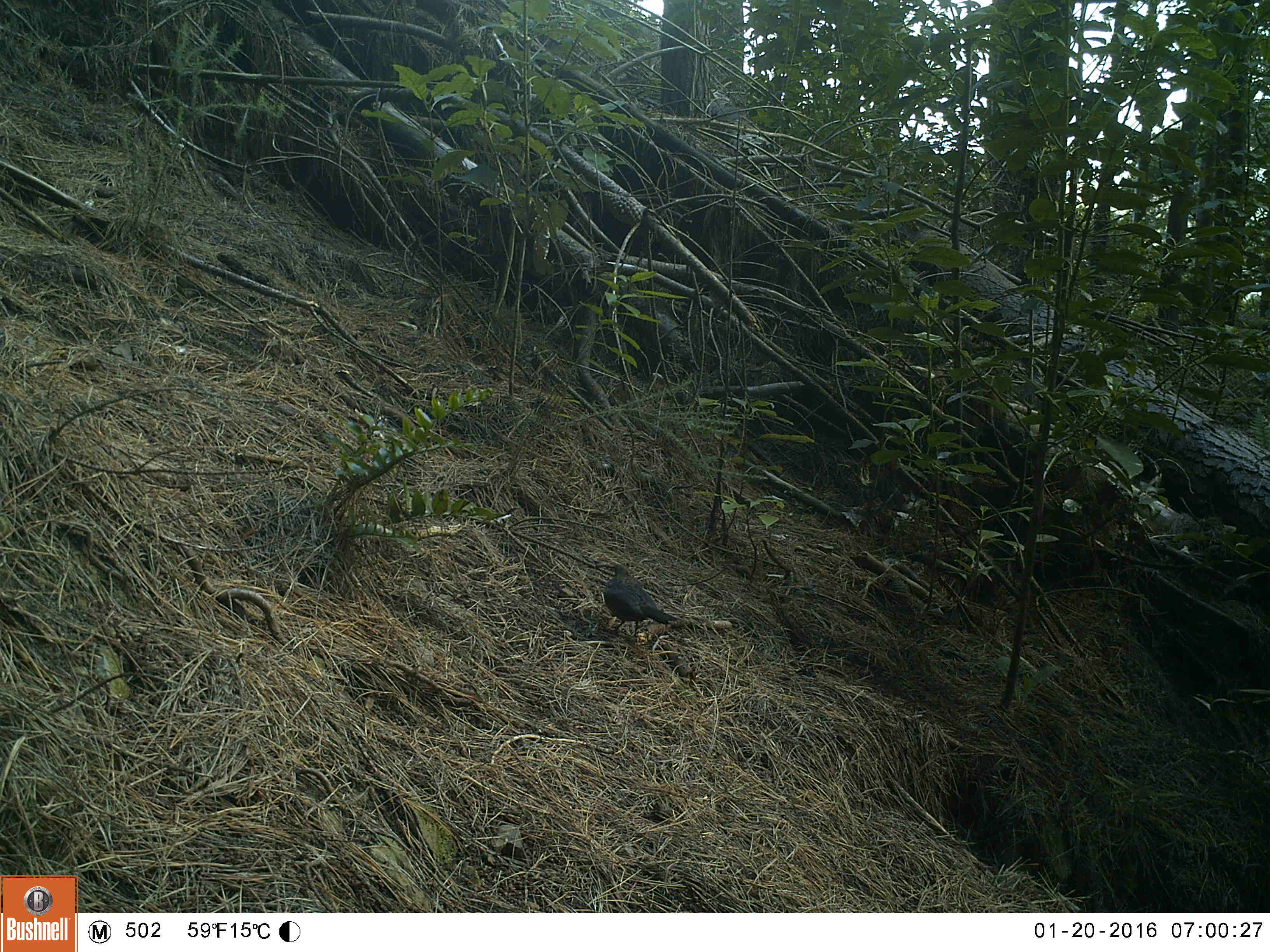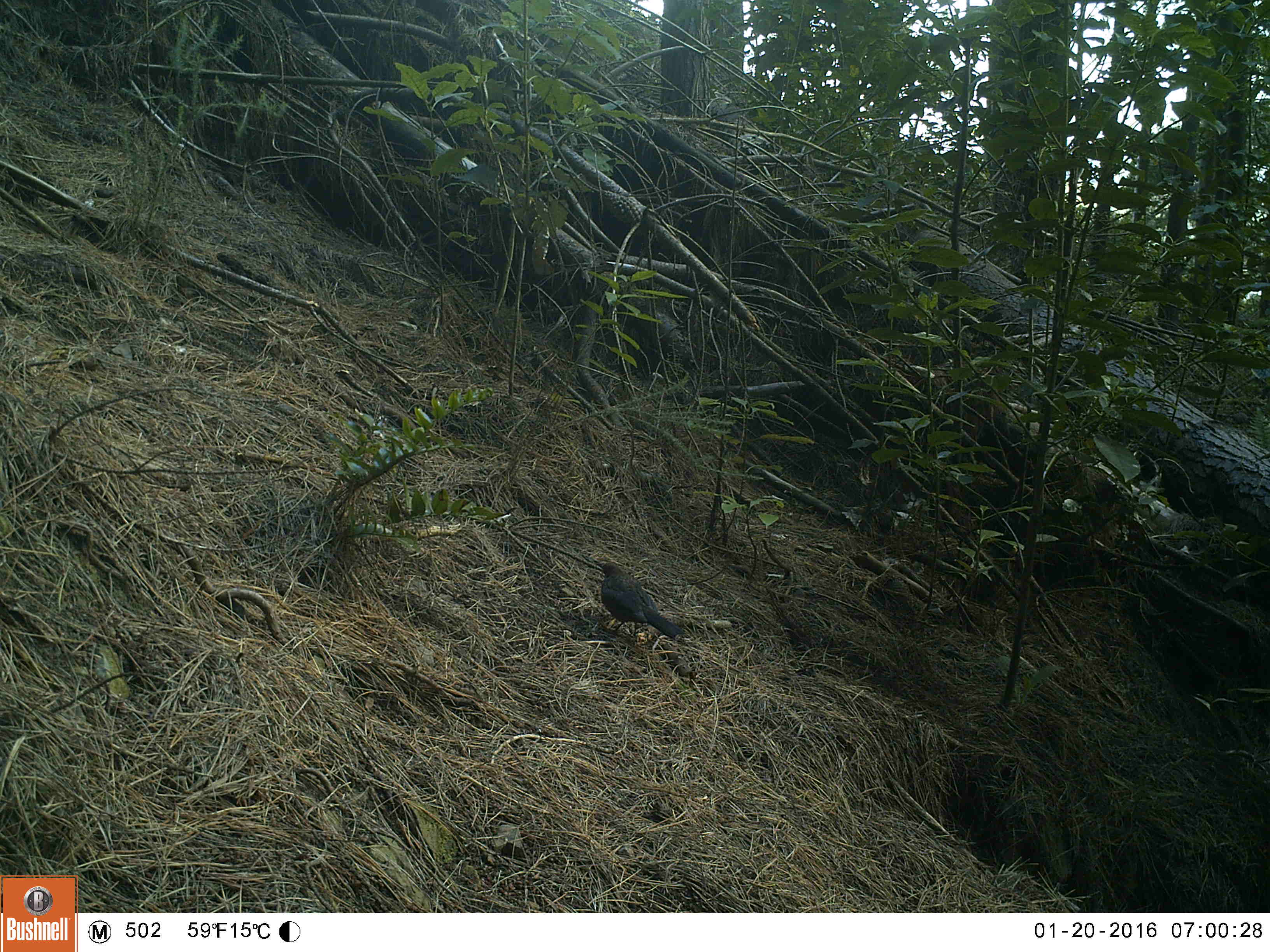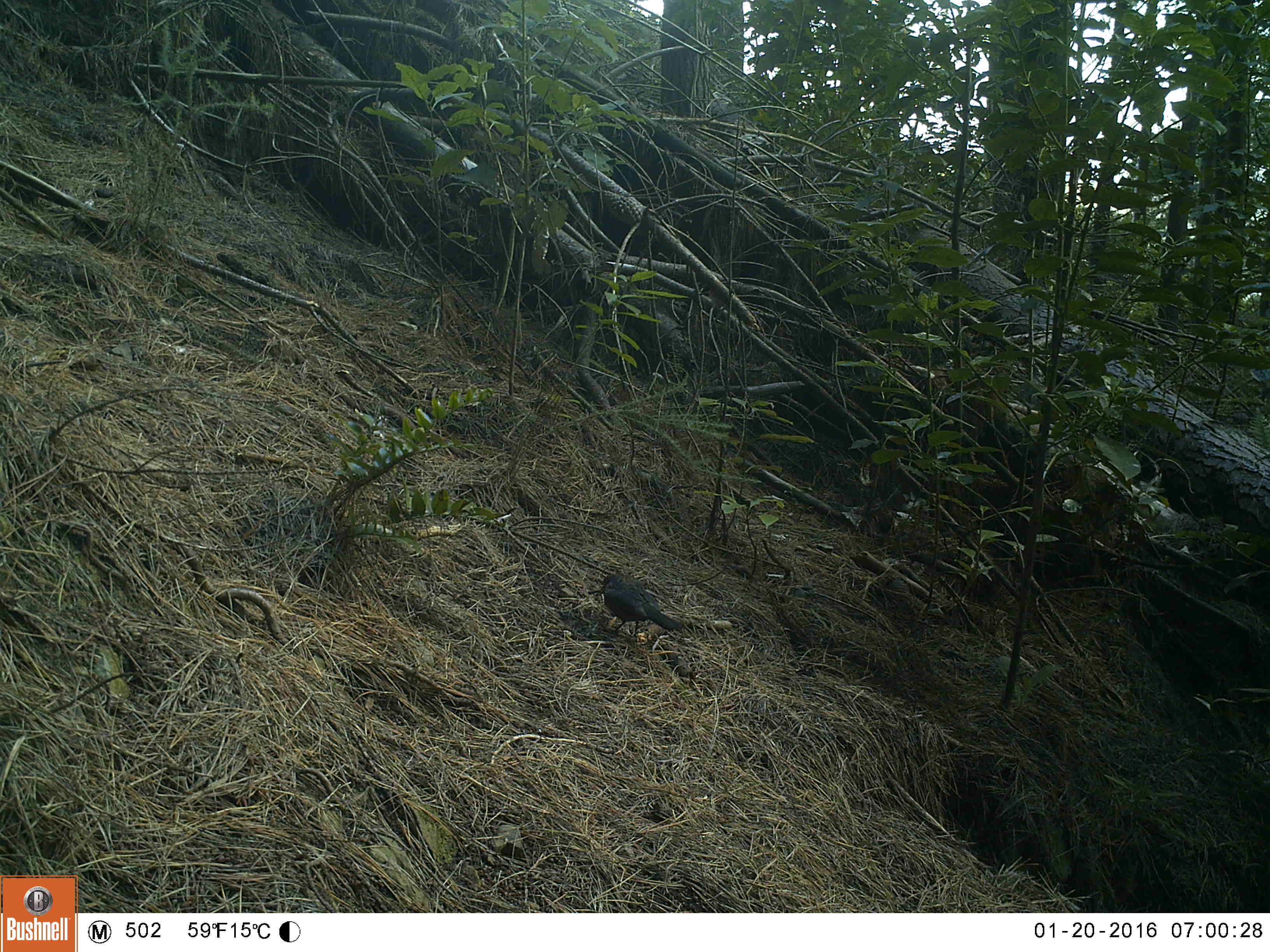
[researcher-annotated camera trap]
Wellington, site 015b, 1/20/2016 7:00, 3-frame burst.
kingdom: Animalia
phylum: Chordata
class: Aves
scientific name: Aves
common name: bird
Bird (Aves).